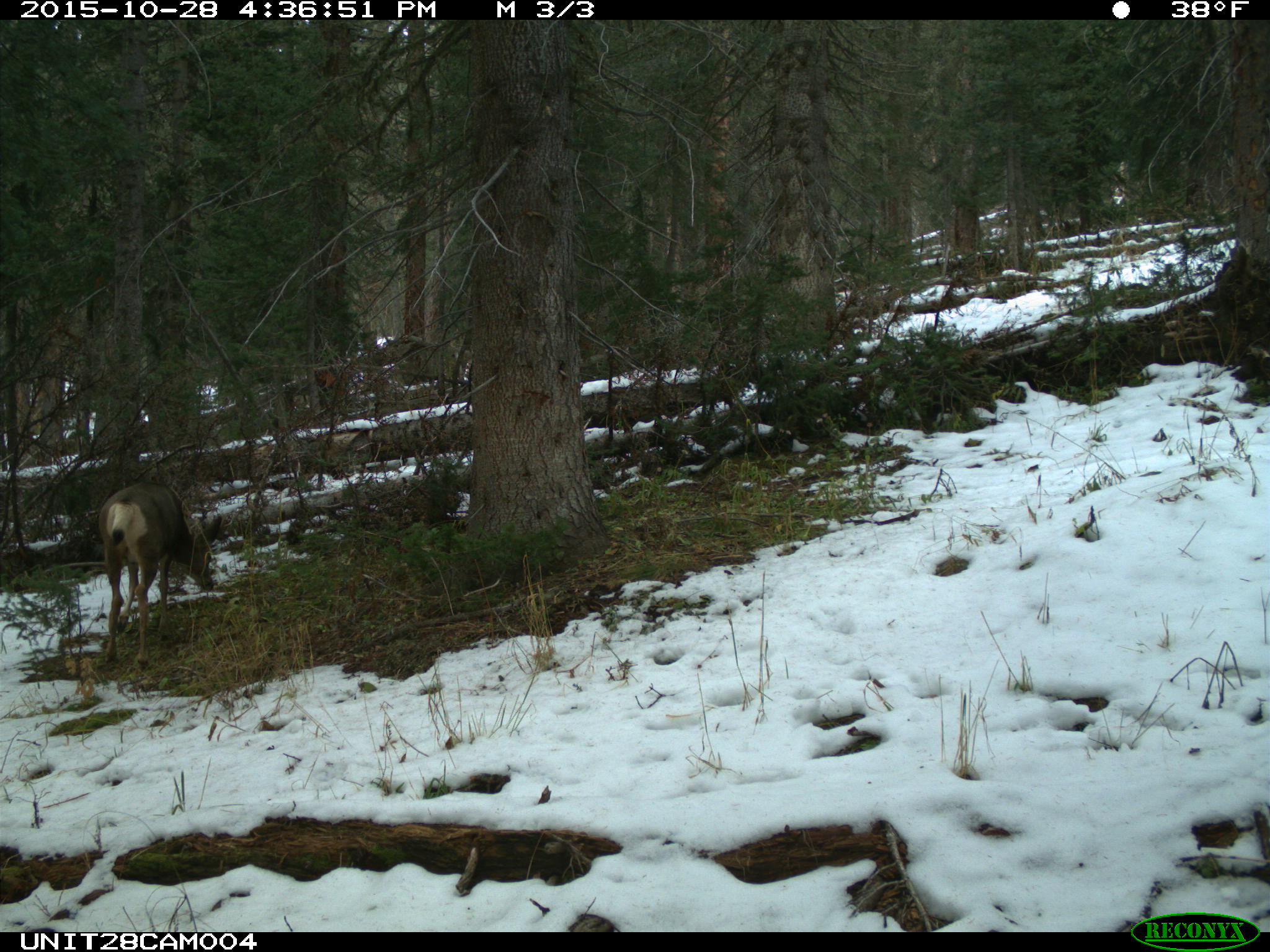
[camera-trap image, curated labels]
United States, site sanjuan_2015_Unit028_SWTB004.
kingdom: Animalia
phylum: Chordata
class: Mammalia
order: Artiodactyla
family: Cervidae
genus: Odocoileus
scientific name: Odocoileus hemionus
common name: mule deer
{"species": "Odocoileus hemionus (mule deer)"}